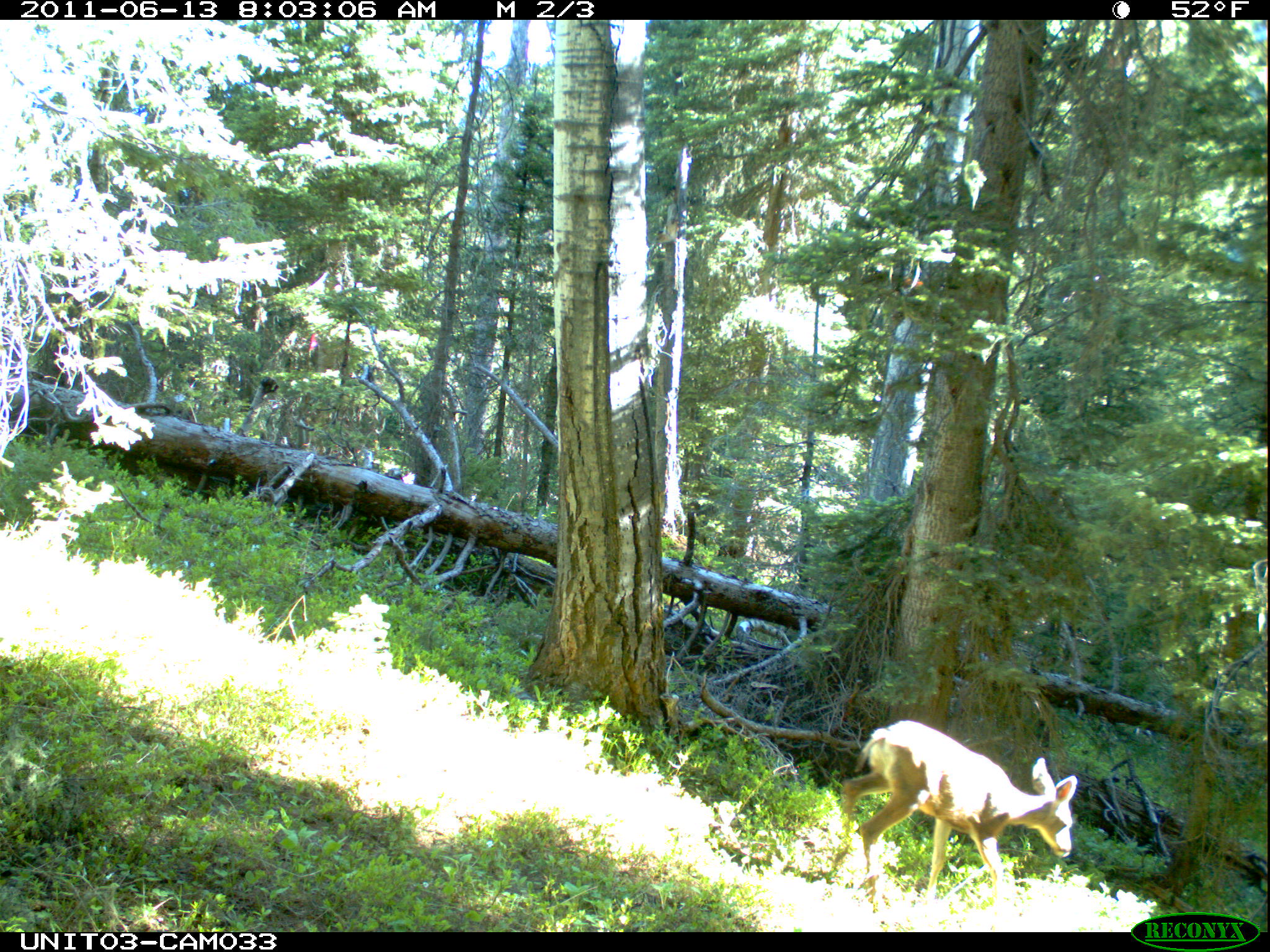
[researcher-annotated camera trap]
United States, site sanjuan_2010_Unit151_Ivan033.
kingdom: Animalia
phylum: Chordata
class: Mammalia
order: Artiodactyla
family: Cervidae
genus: Odocoileus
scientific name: Odocoileus hemionus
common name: mule deer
Odocoileus hemionus (mule deer).